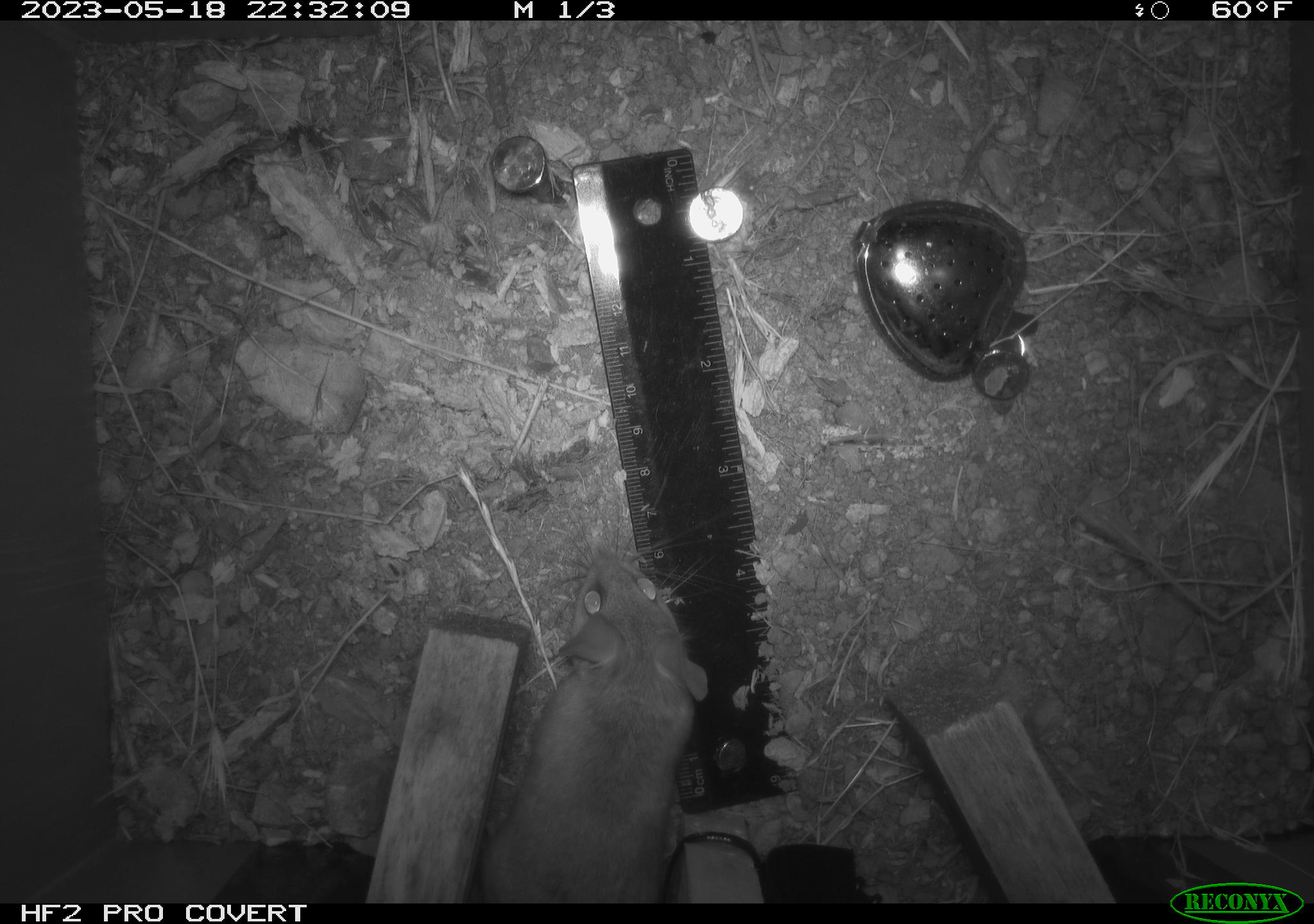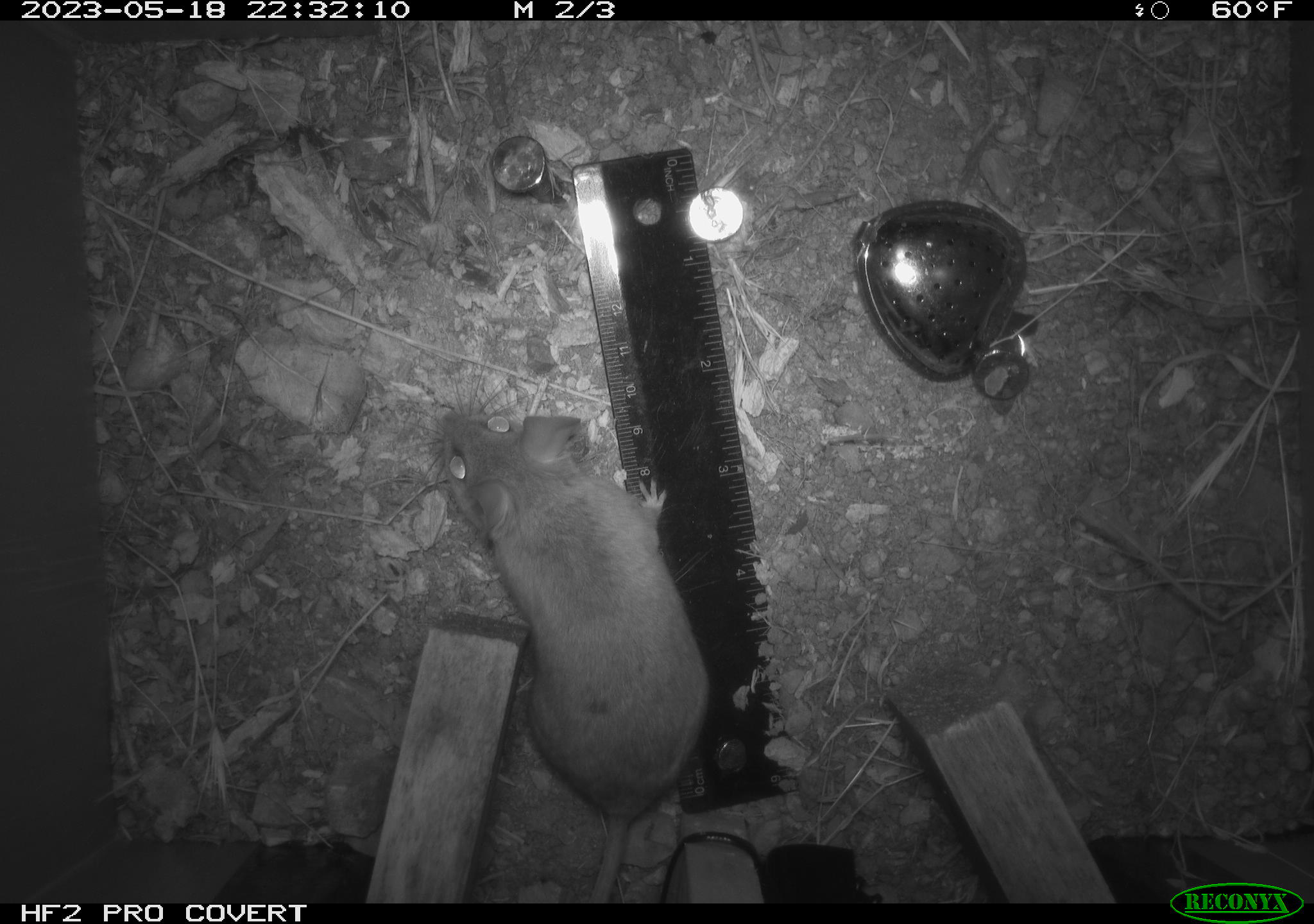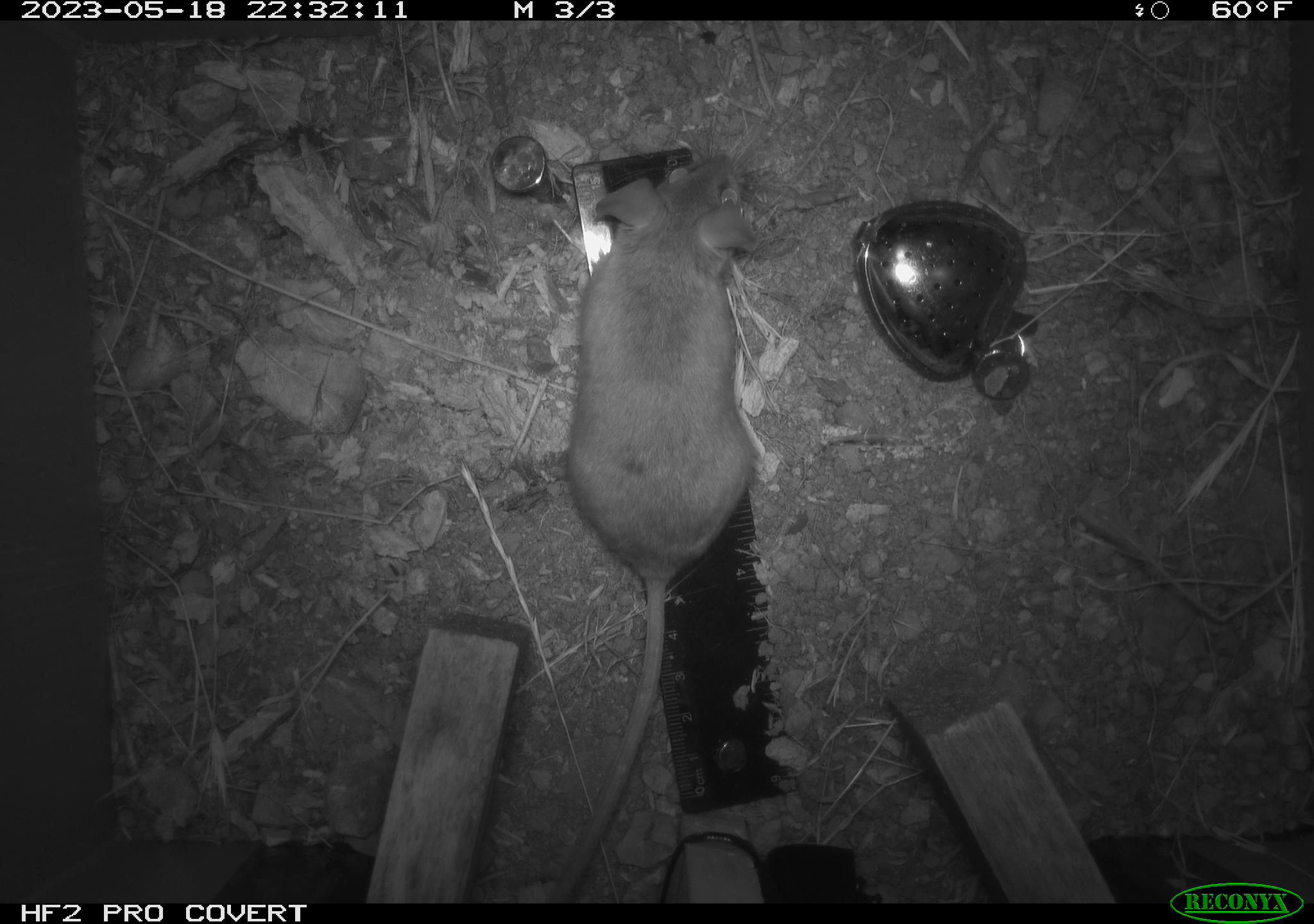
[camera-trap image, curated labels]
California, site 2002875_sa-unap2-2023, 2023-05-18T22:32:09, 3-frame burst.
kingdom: Animalia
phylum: Chordata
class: Mammalia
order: Rodentia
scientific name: Rodentia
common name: mouse species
Mouse species (Rodentia).